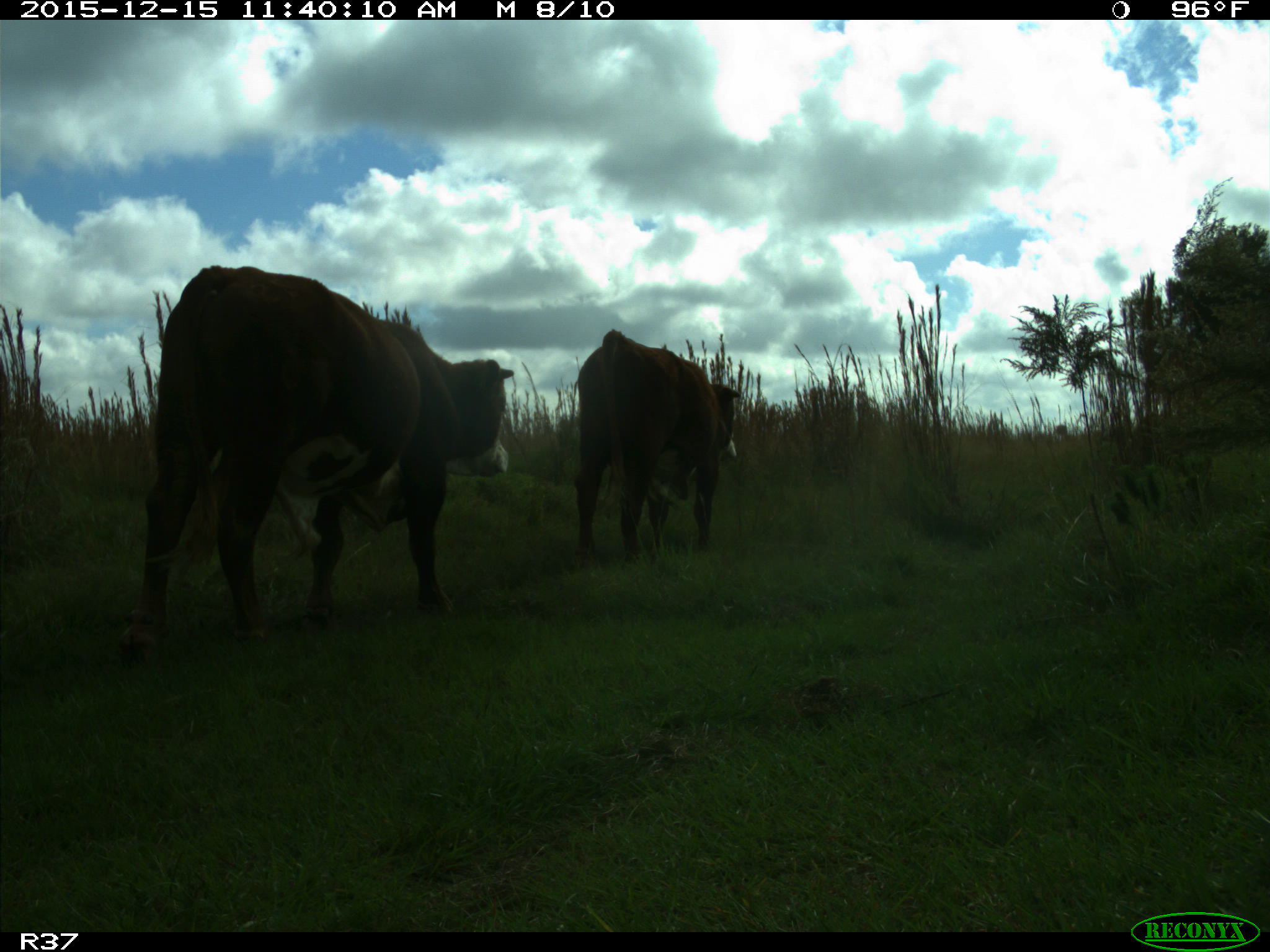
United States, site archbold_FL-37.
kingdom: Animalia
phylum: Chordata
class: Mammalia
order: Artiodactyla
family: Bovidae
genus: Bos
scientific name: Bos taurus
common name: domestic cow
Bos taurus (domestic cow).